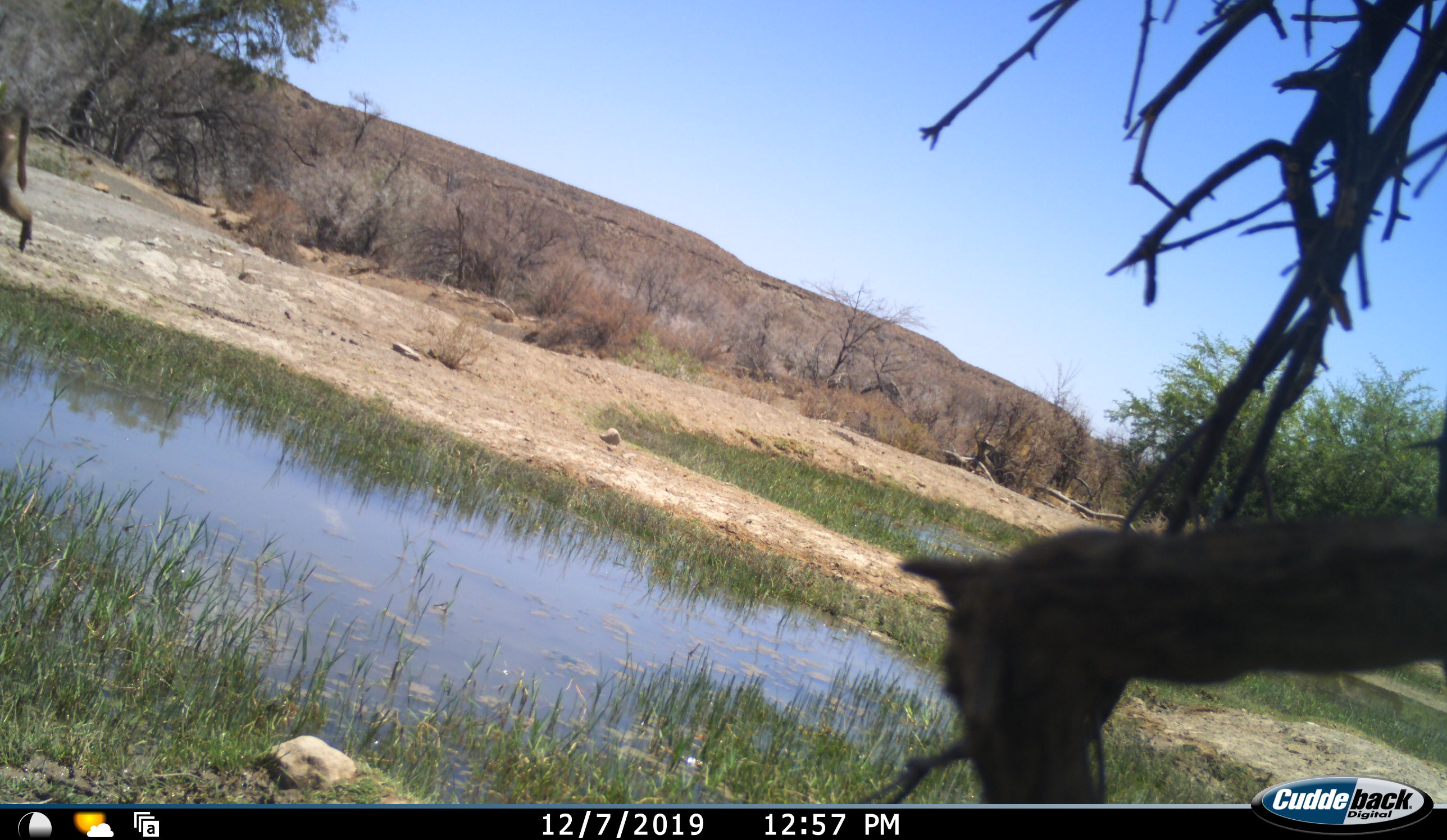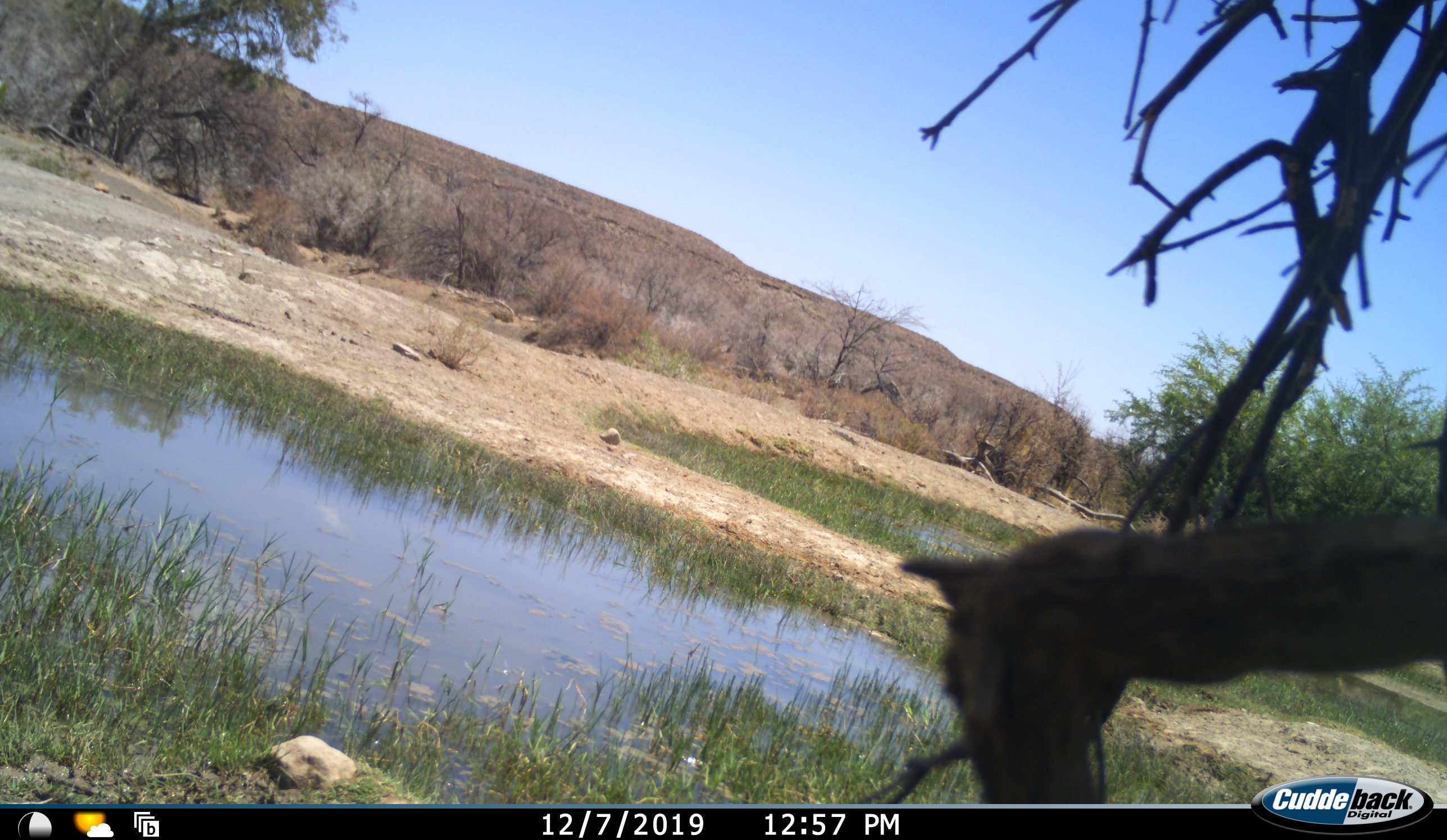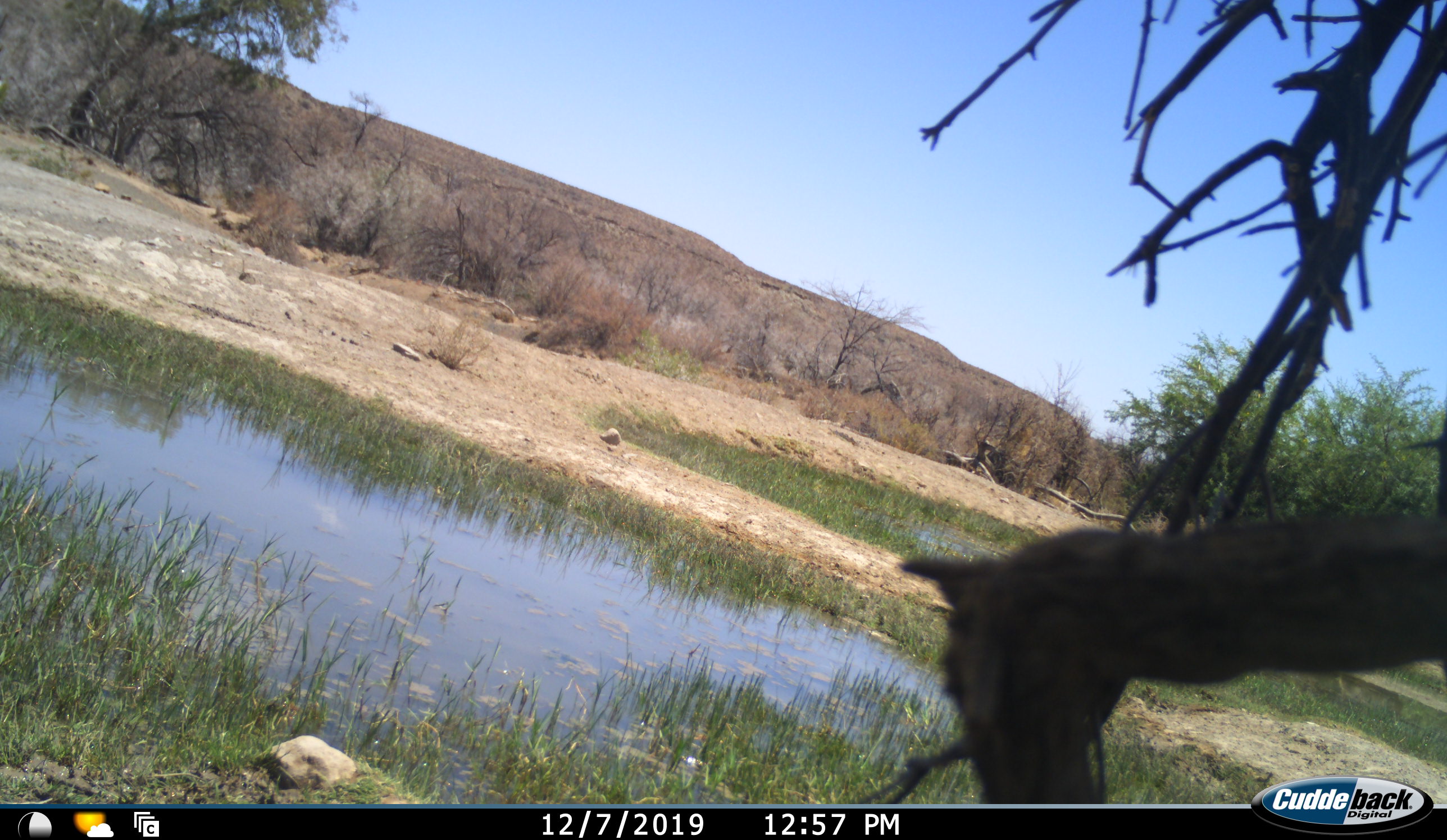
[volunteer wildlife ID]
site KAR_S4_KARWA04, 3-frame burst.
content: unidentified animal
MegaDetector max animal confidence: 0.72